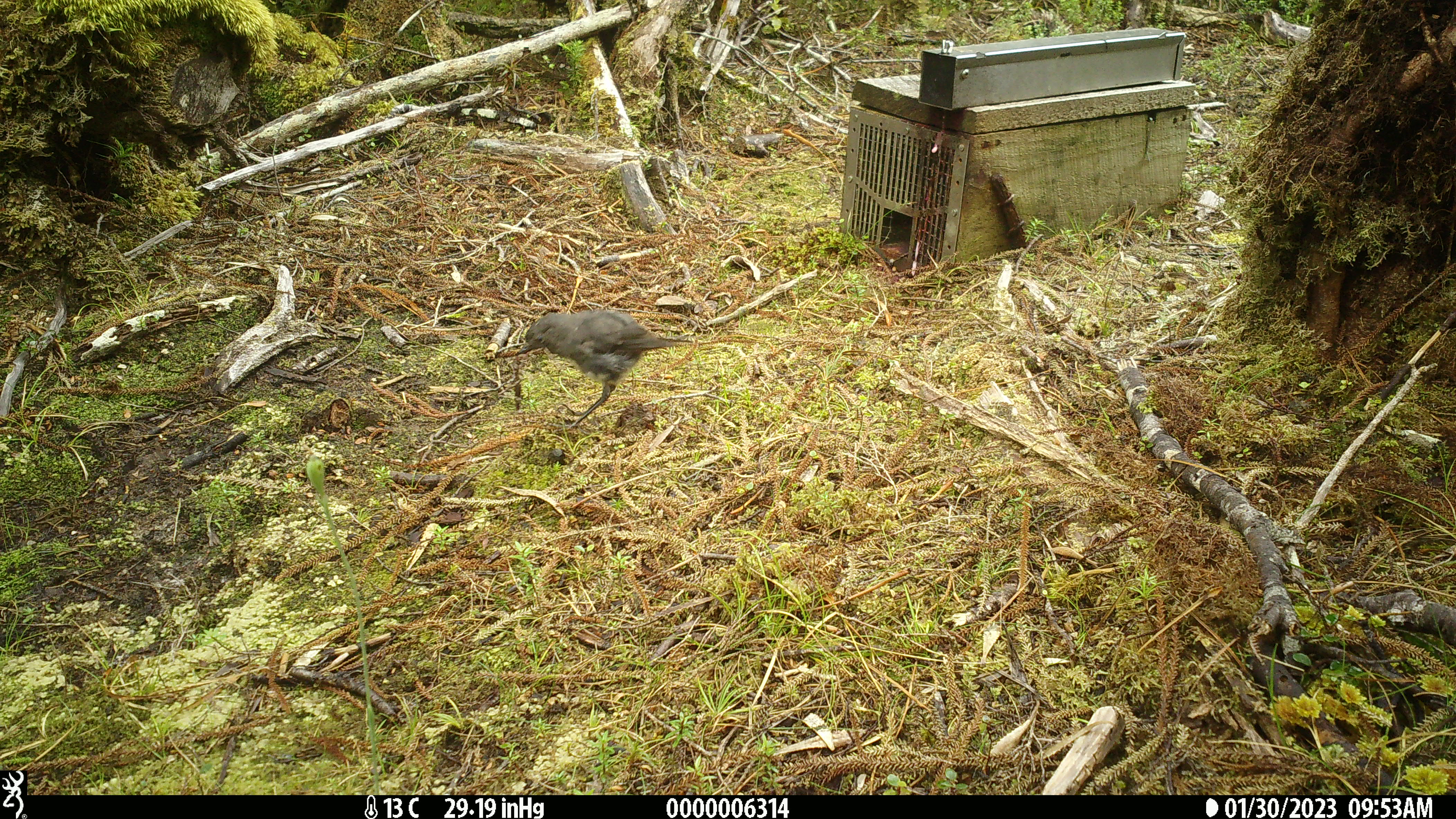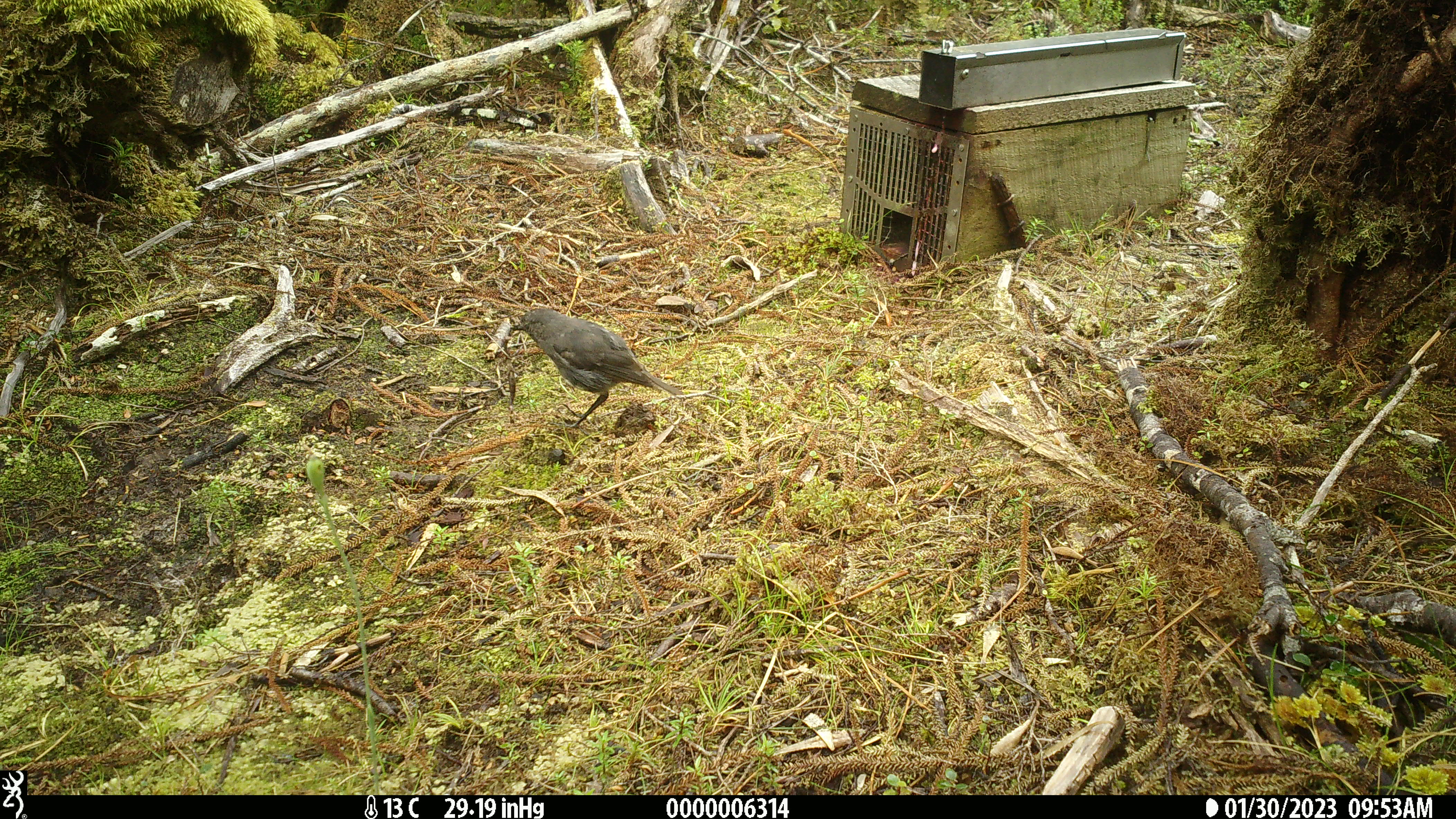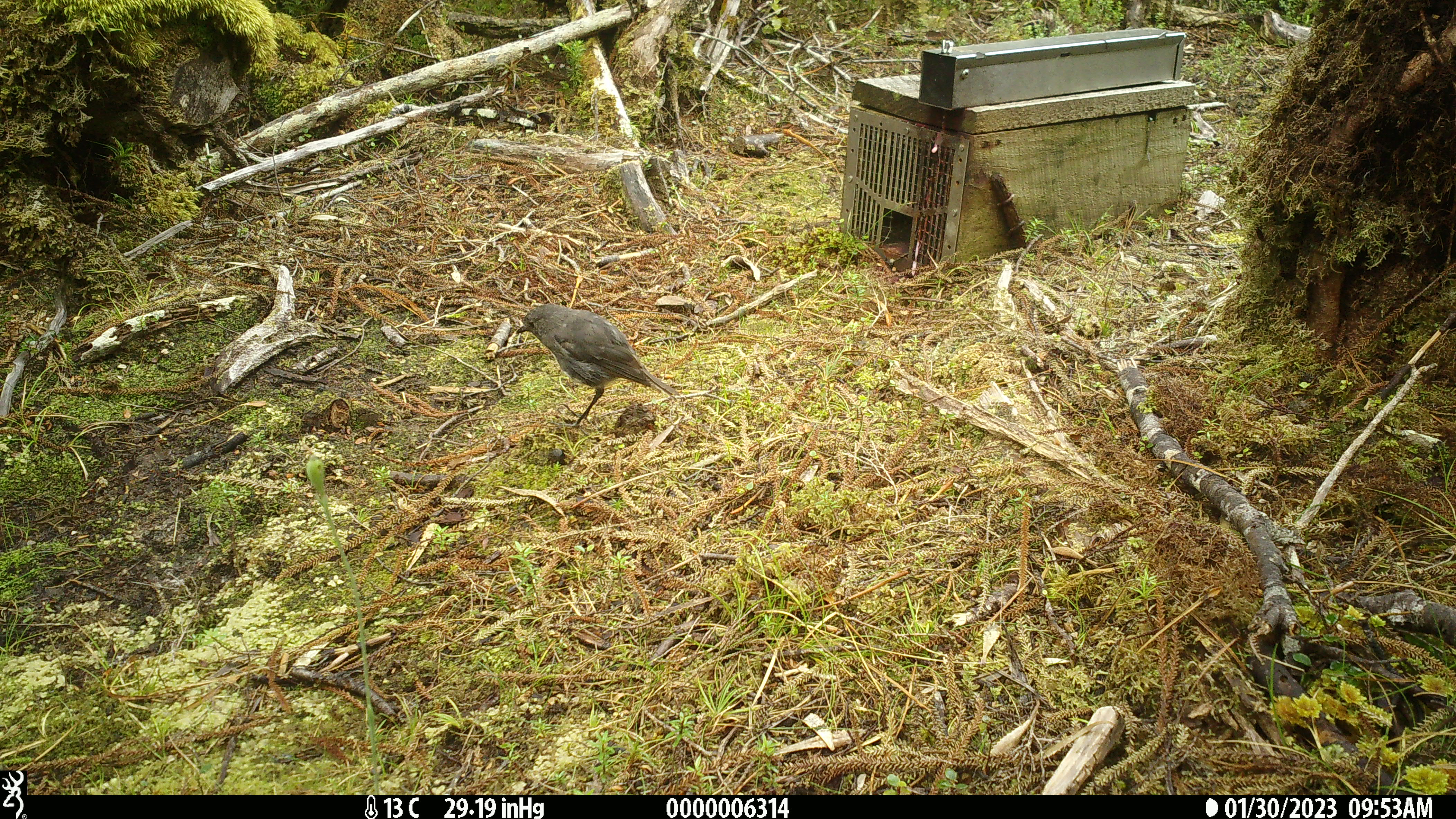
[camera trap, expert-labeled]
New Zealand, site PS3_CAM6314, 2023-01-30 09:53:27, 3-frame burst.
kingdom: Animalia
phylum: Chordata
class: Aves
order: Passeriformes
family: Petroicidae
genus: Petroica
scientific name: Petroica australis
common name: new zealand robin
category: robin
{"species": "robin (new zealand robin) (Petroica australis)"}